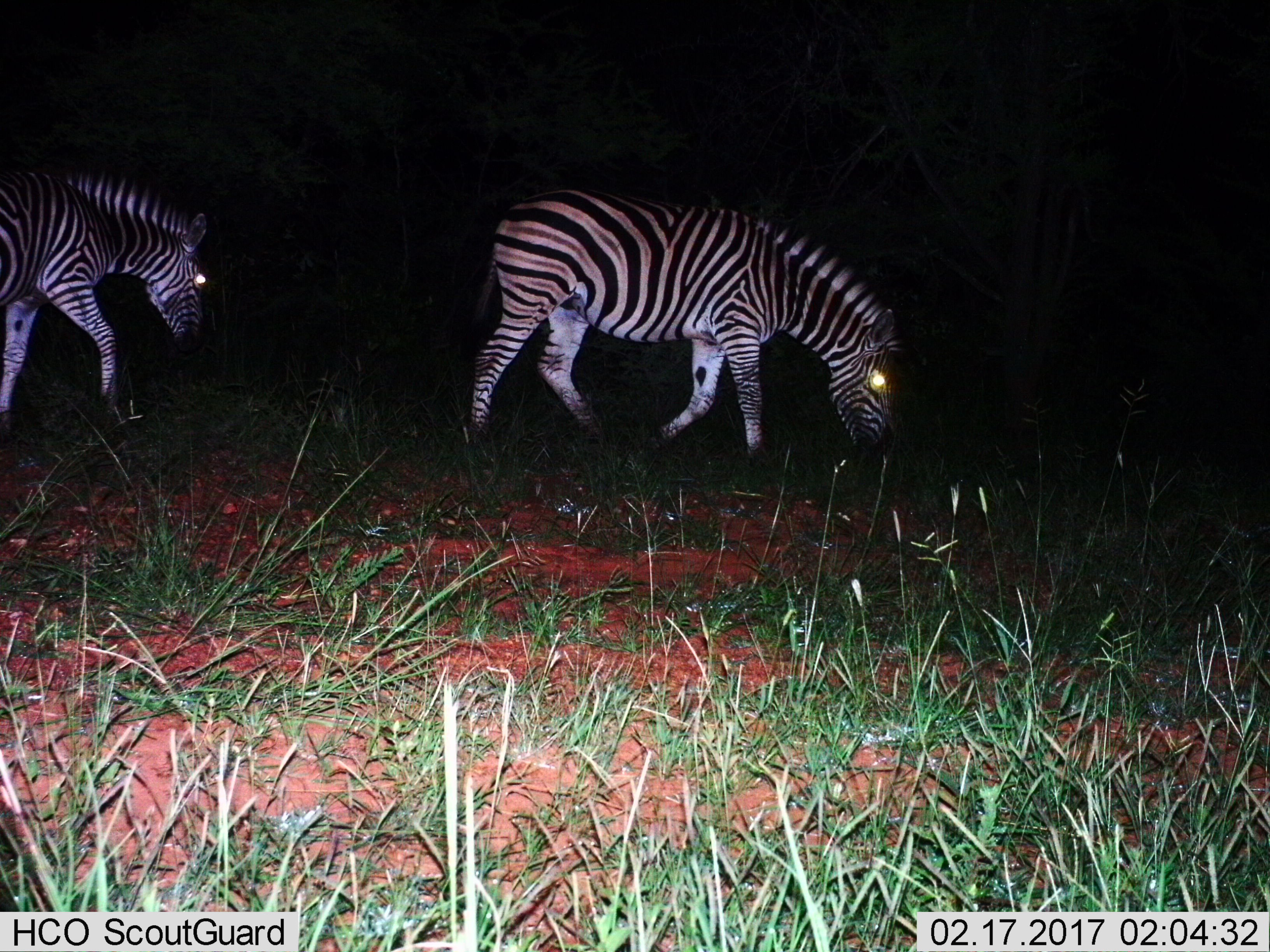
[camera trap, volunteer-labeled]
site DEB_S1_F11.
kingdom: Animalia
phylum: Chordata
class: Mammalia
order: Perissodactyla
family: Equidae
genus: Equus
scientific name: Equus quagga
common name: plains zebra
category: zebraplains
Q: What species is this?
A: Zebraplains (plains zebra) (Equus quagga).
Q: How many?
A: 2.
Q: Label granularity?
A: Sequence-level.